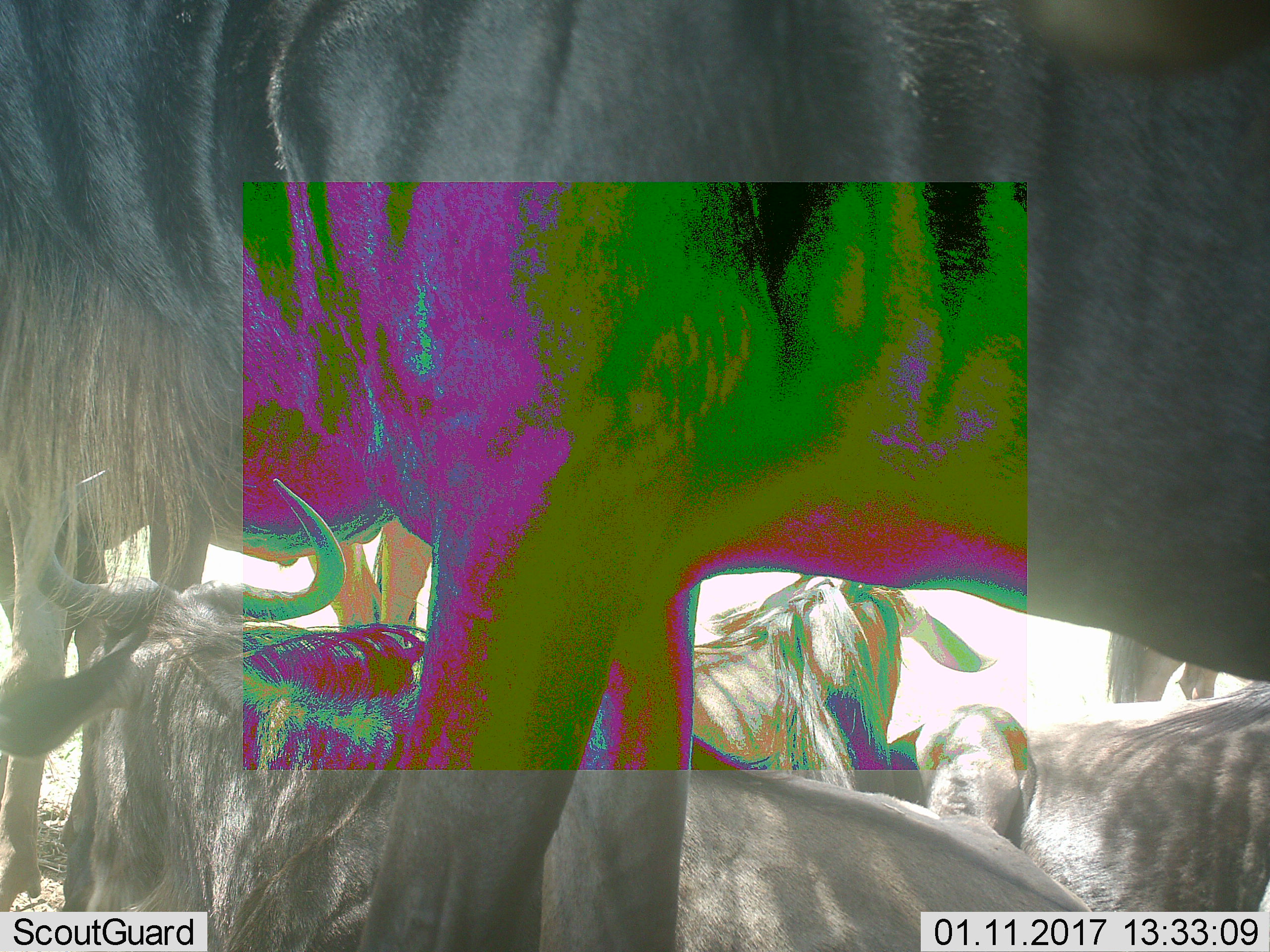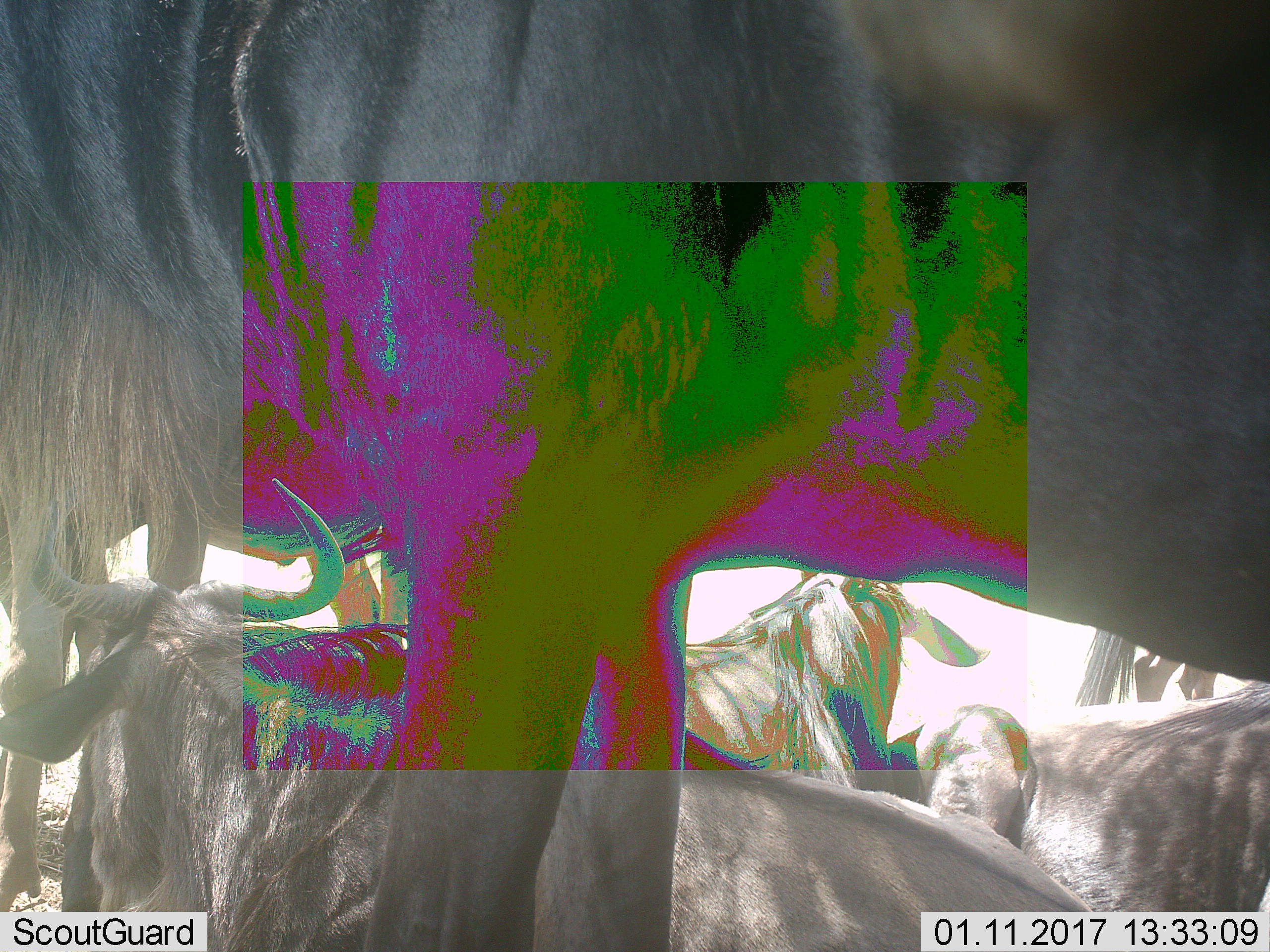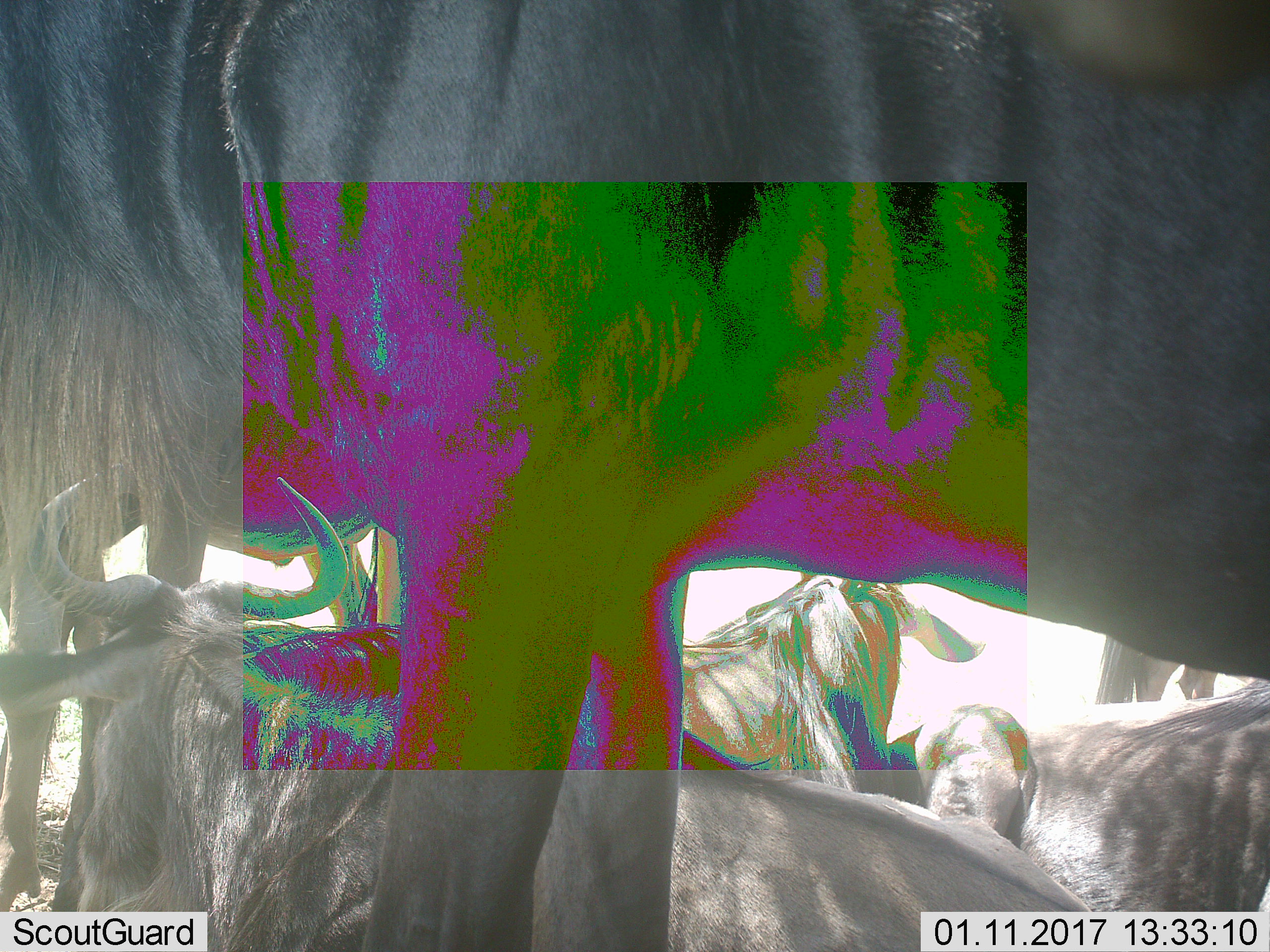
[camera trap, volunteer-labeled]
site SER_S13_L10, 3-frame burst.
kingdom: Animalia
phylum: Chordata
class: Mammalia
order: Artiodactyla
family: Bovidae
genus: Connochaetes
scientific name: Connochaetes taurinus taurinus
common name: blue wildebeest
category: wildebeestblue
Wildebeestblue (blue wildebeest) (Connochaetes taurinus taurinus), count 5. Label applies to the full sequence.